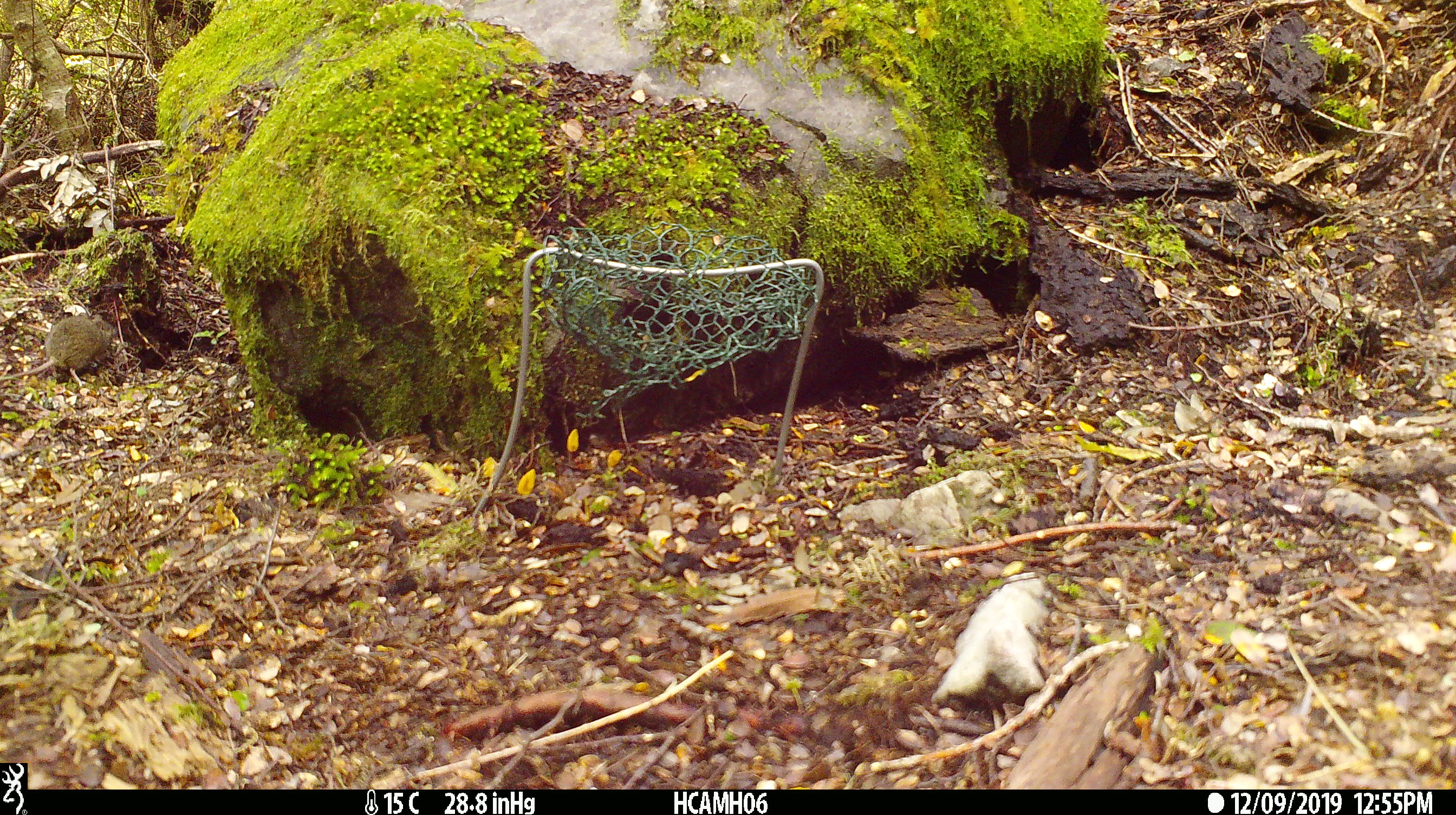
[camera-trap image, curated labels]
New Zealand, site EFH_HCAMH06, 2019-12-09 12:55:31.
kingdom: Animalia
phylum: Chordata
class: Mammalia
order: Rodentia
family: Muridae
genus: Mus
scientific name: Mus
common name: mouse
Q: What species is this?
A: Mouse (Mus).